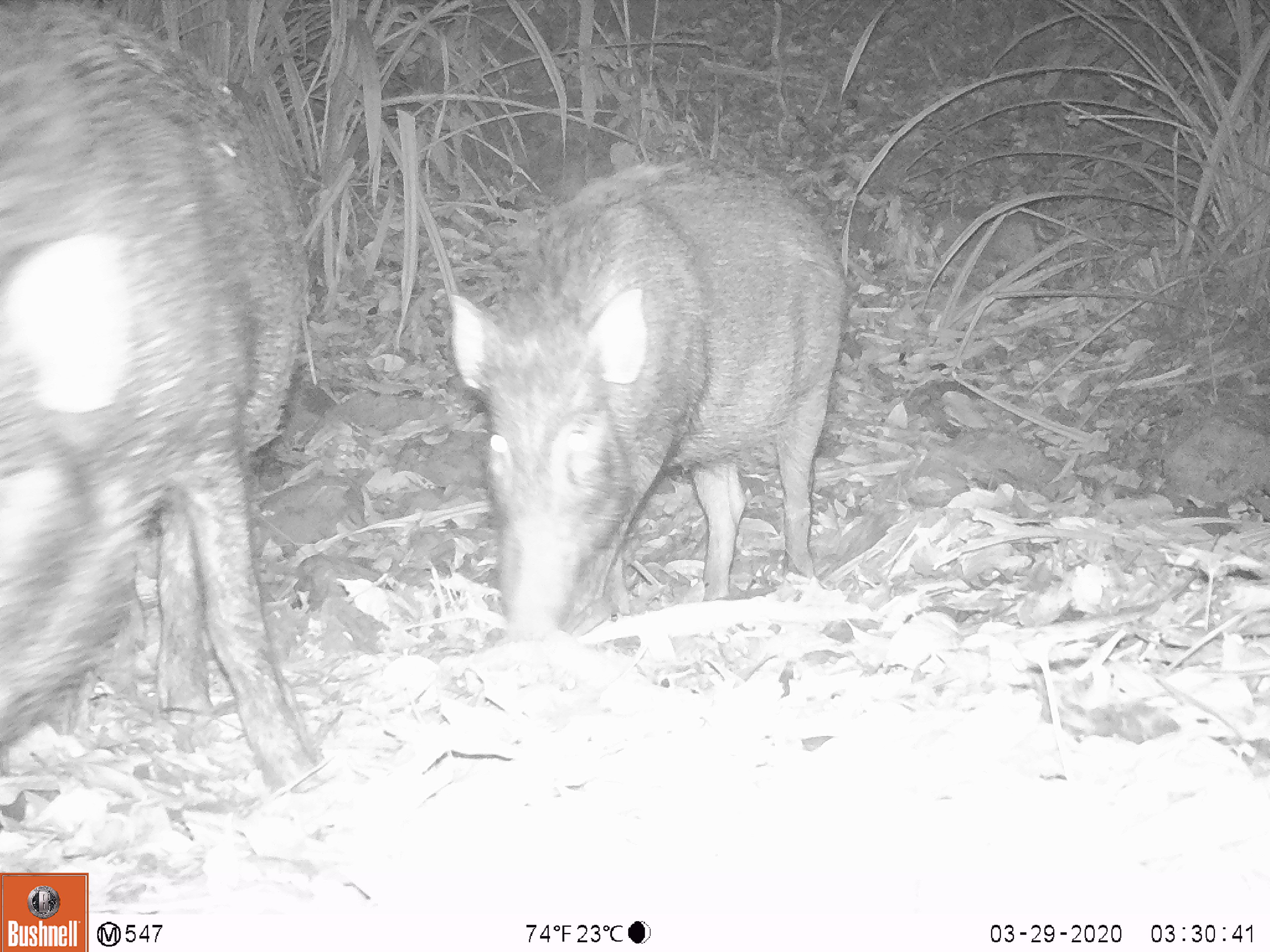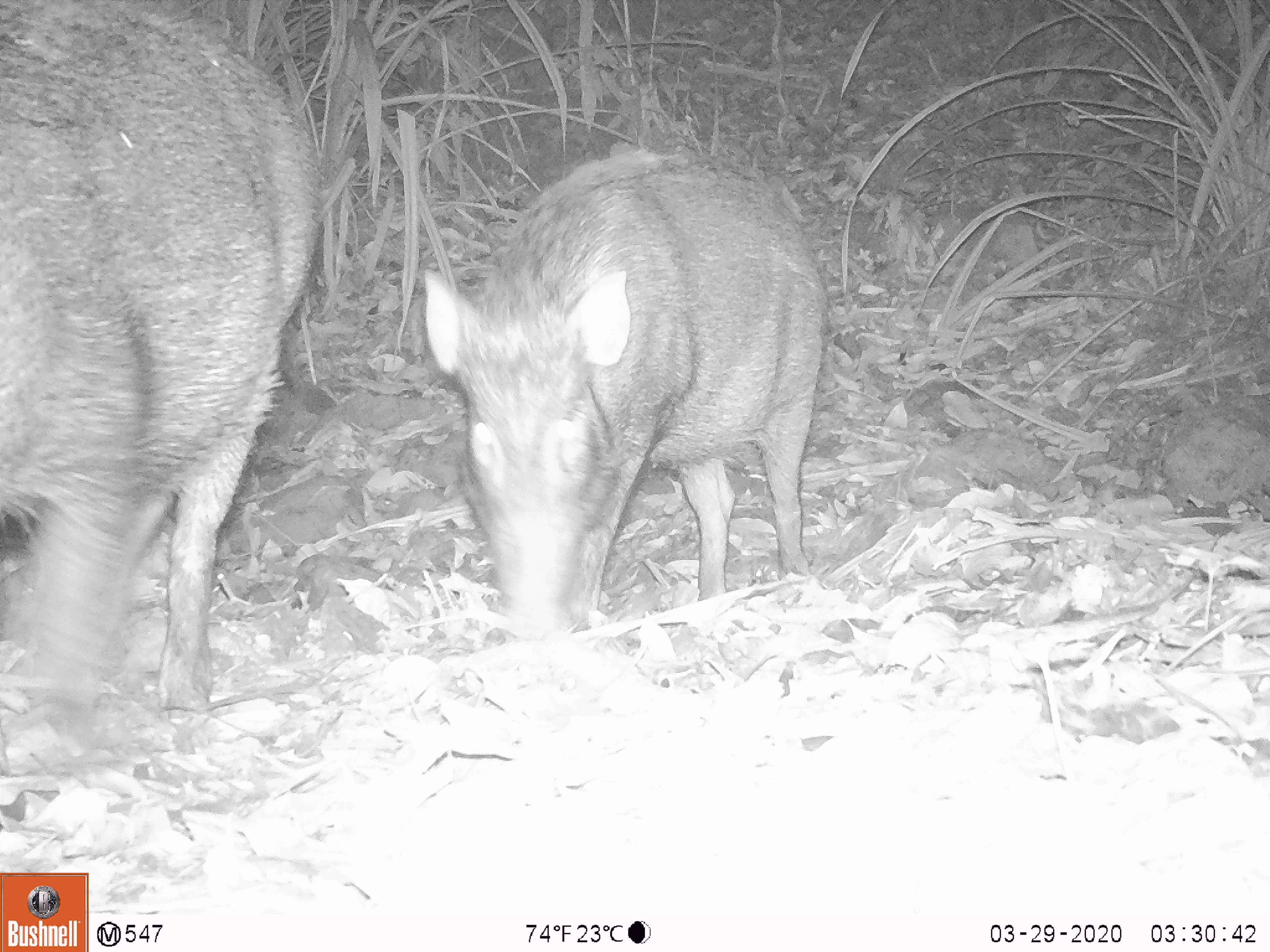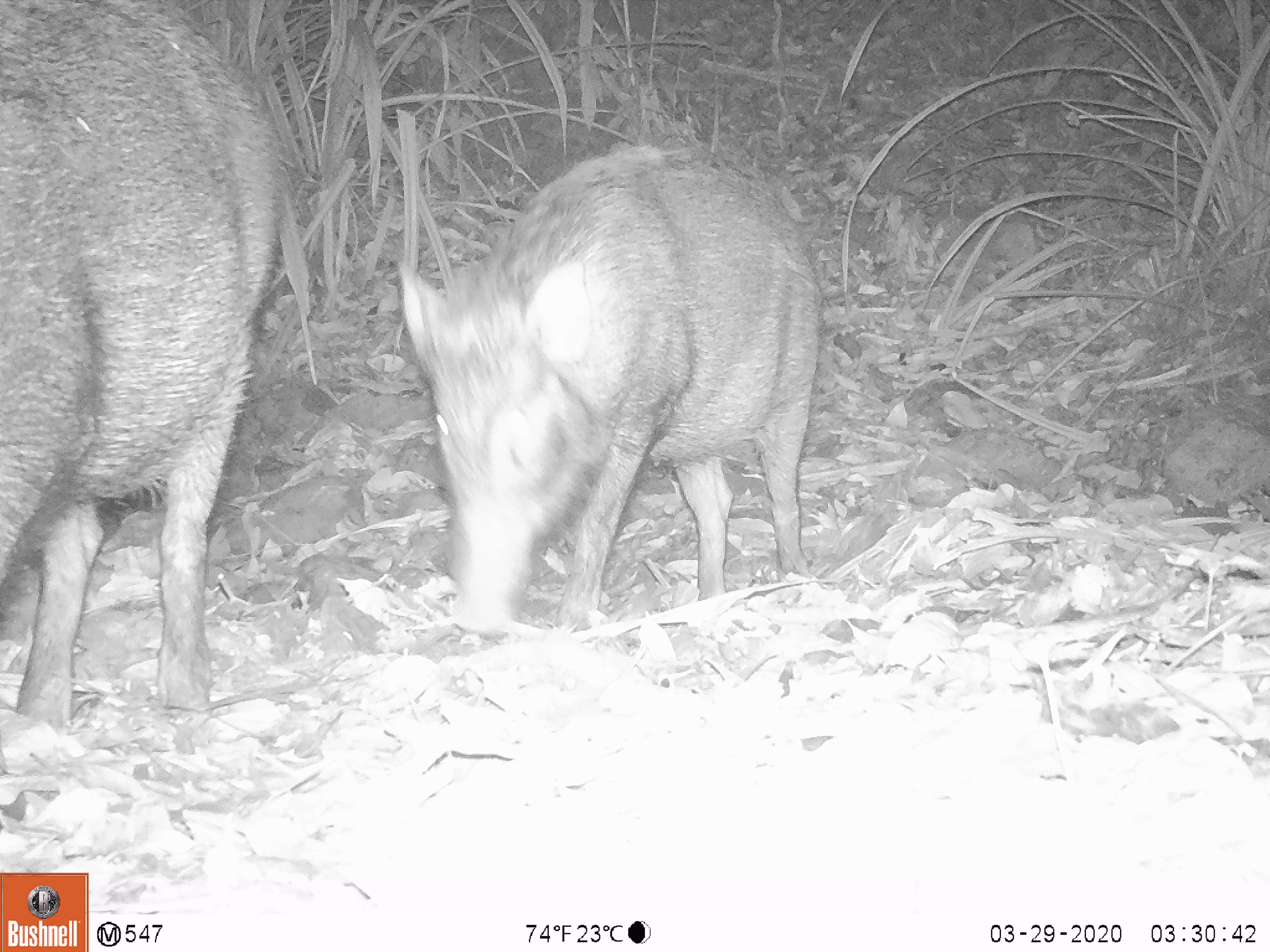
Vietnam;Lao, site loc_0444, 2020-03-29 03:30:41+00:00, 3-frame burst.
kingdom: Animalia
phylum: Chordata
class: Mammalia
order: Artiodactyla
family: Suidae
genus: Sus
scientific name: Sus scrofa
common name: eurasian wild pig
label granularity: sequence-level